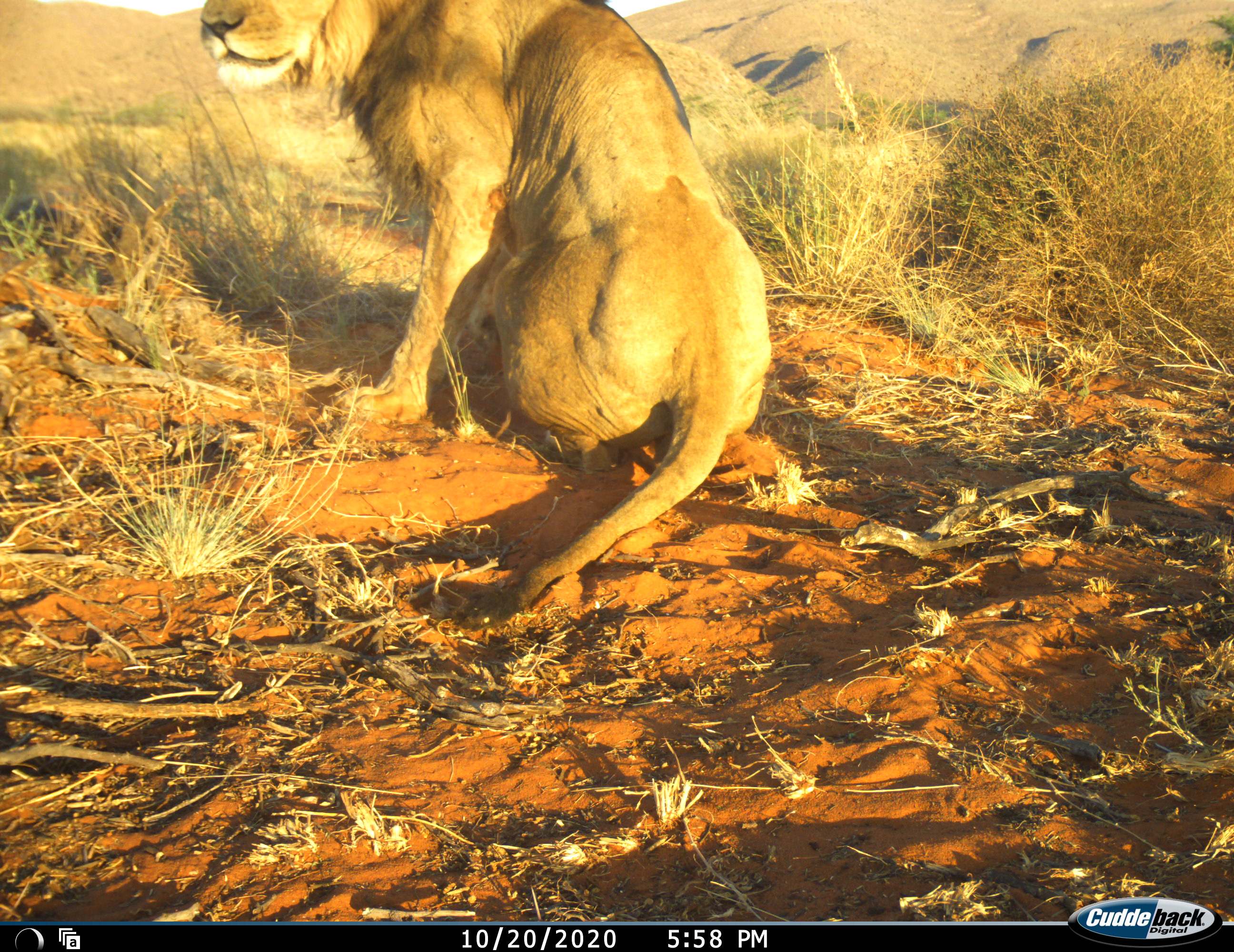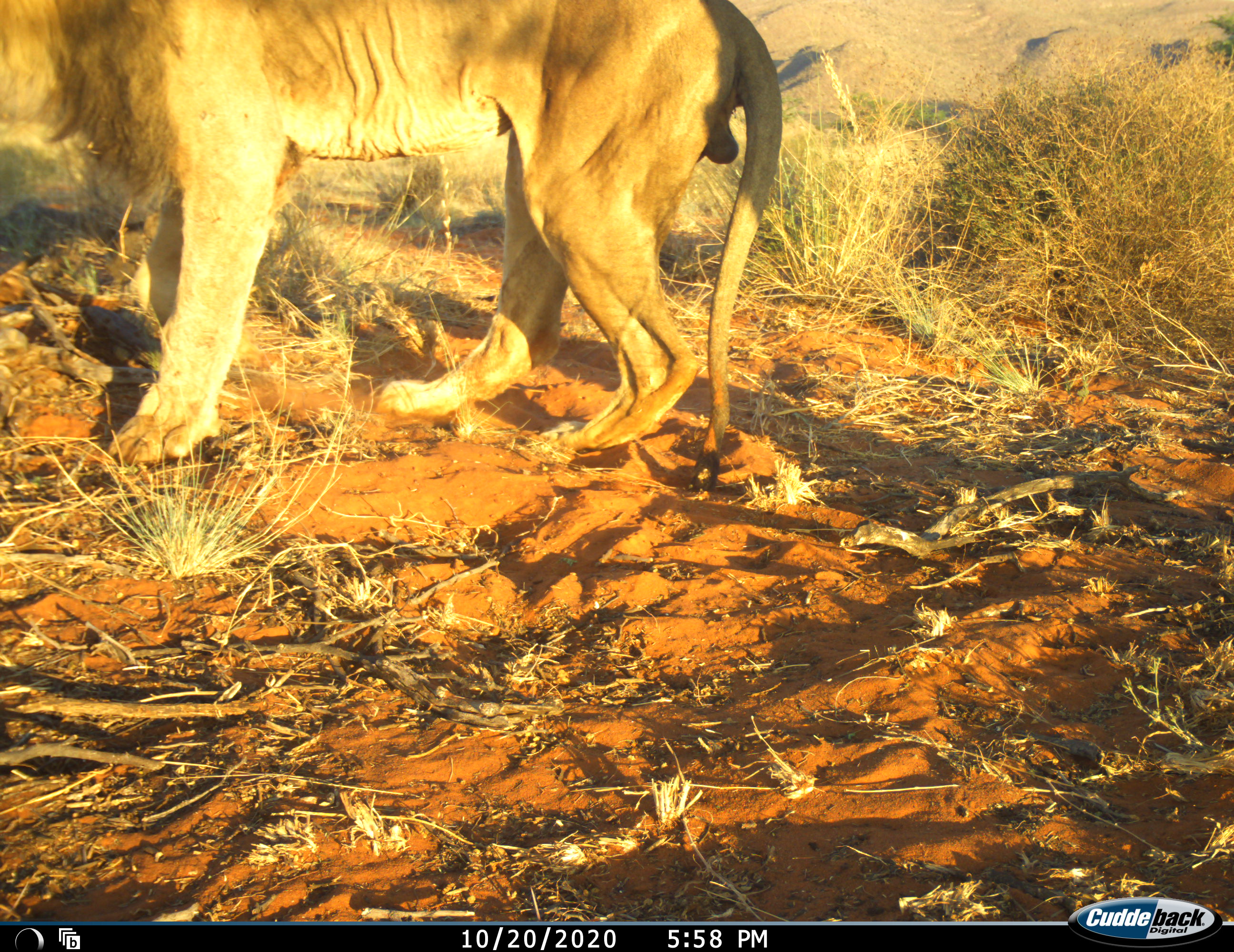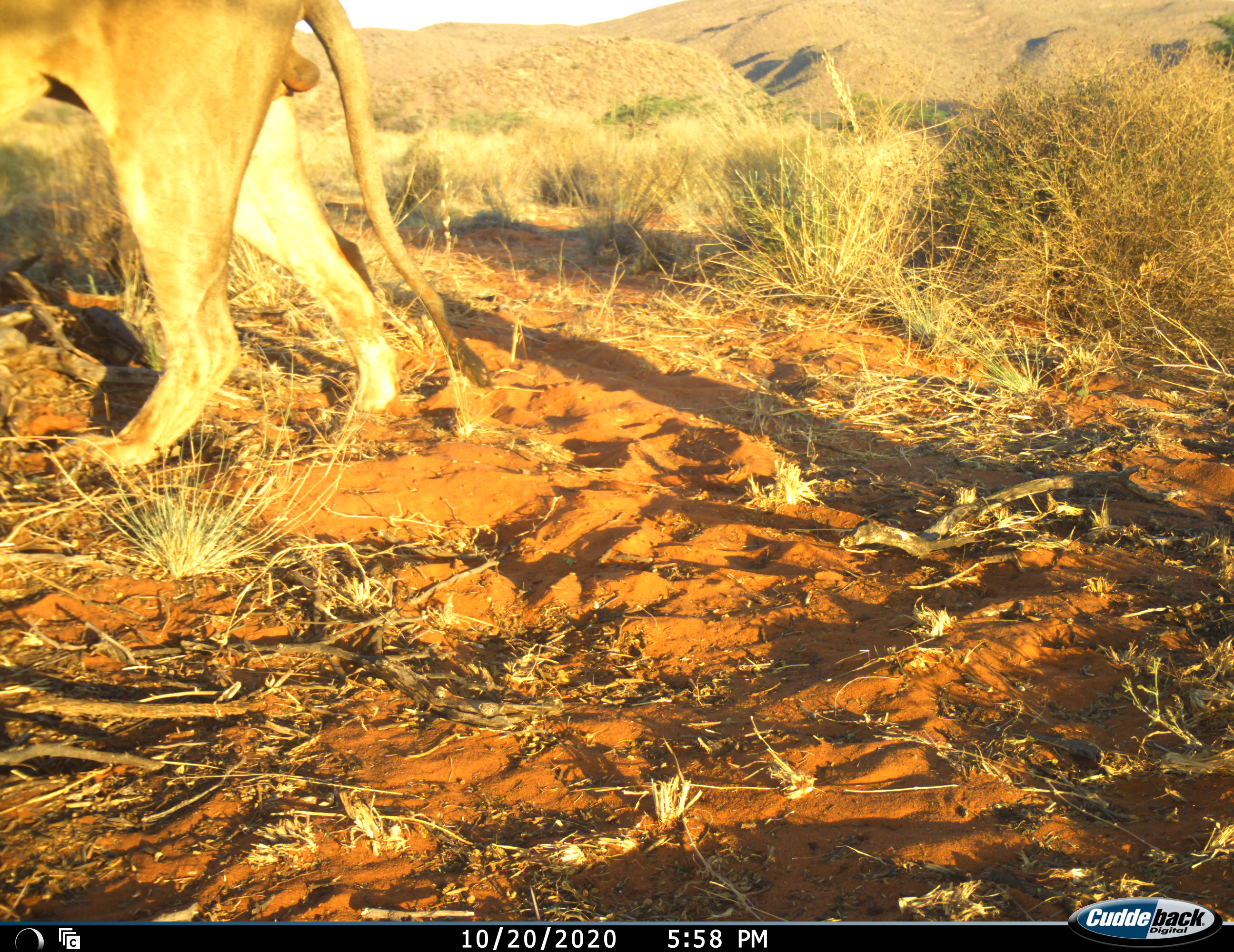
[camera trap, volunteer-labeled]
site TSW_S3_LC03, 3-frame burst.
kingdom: Animalia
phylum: Chordata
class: Mammalia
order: Carnivora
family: Felidae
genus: Panthera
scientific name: Panthera leo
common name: lion male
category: lionmale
Lionmale (lion male) (Panthera leo), count 1. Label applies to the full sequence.